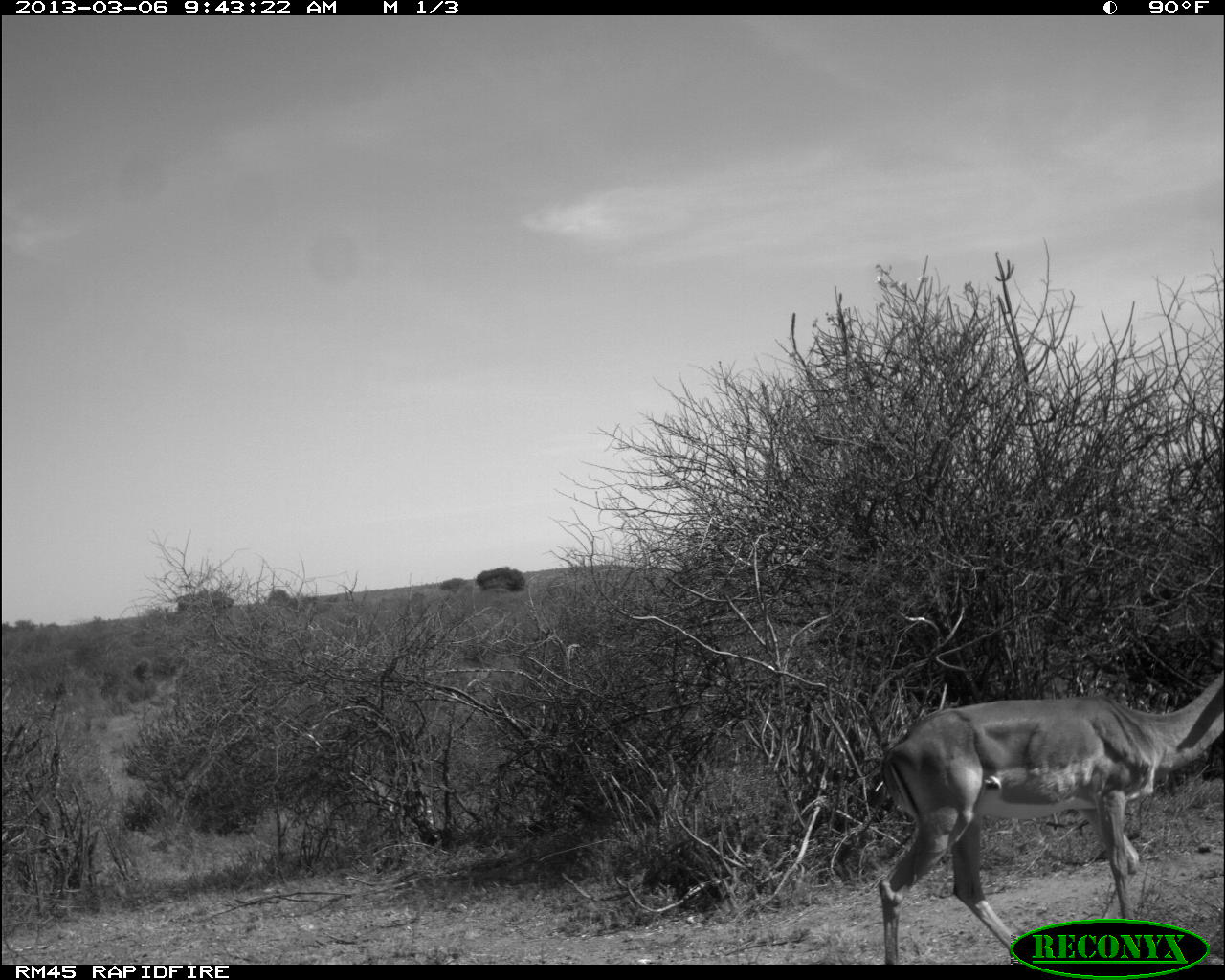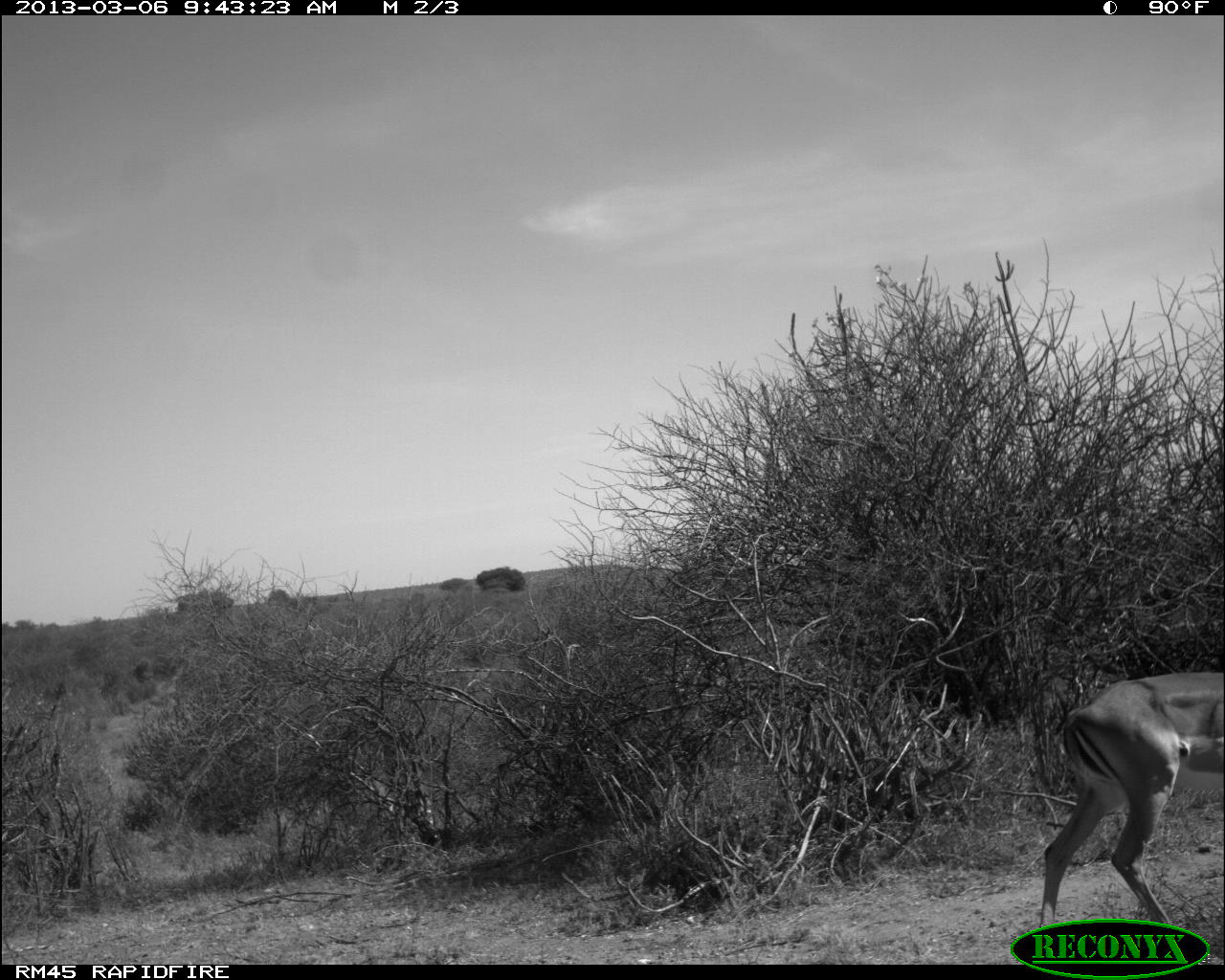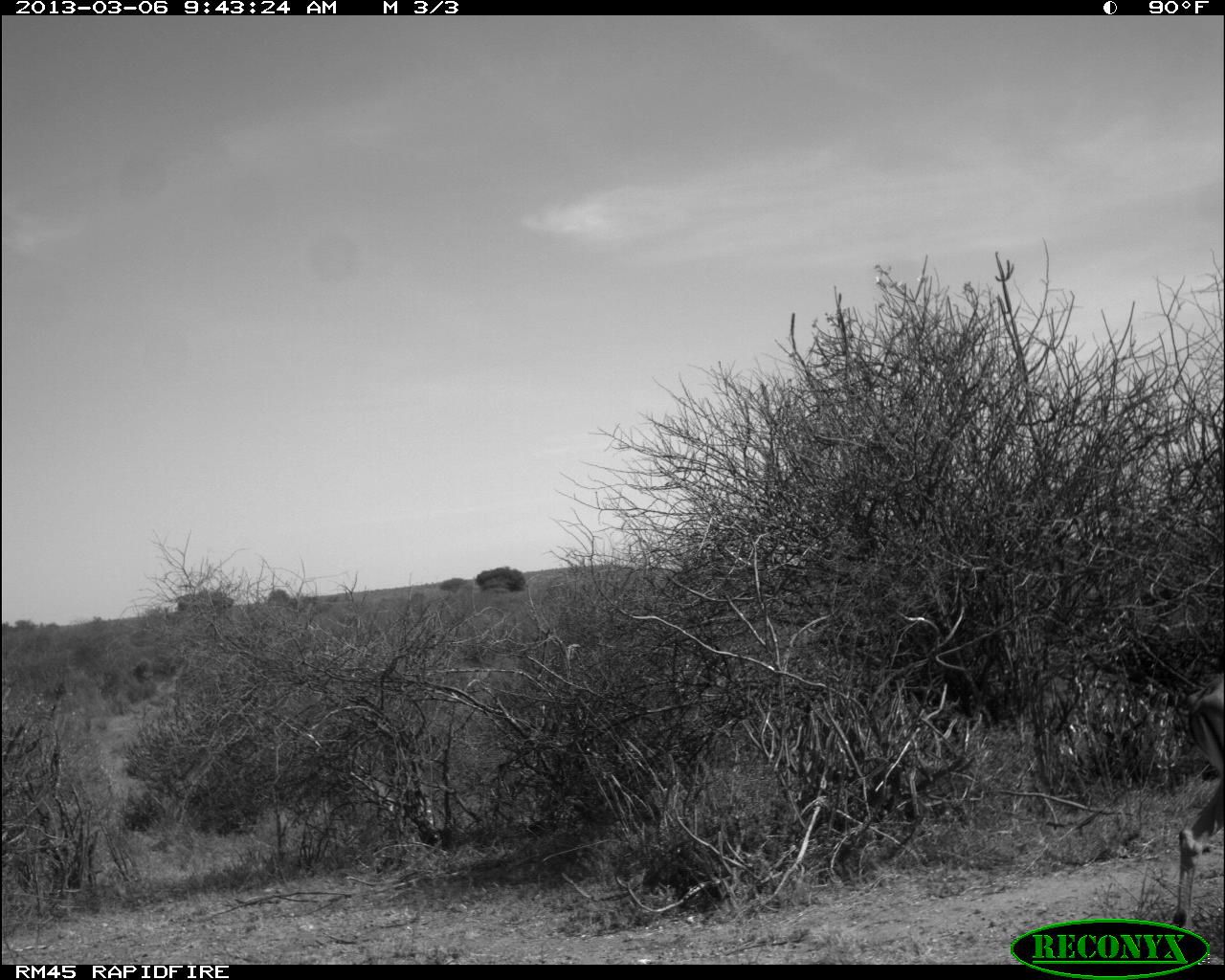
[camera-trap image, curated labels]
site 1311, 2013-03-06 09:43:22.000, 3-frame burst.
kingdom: Animalia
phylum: Chordata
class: Mammalia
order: Artiodactyla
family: Bovidae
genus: Aepyceros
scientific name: Aepyceros melampus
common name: impala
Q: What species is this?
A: Aepyceros melampus (impala).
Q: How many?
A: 1.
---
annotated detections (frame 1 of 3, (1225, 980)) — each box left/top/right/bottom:
aepyceros melampus: 877/662/1225/960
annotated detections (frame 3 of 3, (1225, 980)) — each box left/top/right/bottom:
aepyceros melampus: 1169/668/1225/960